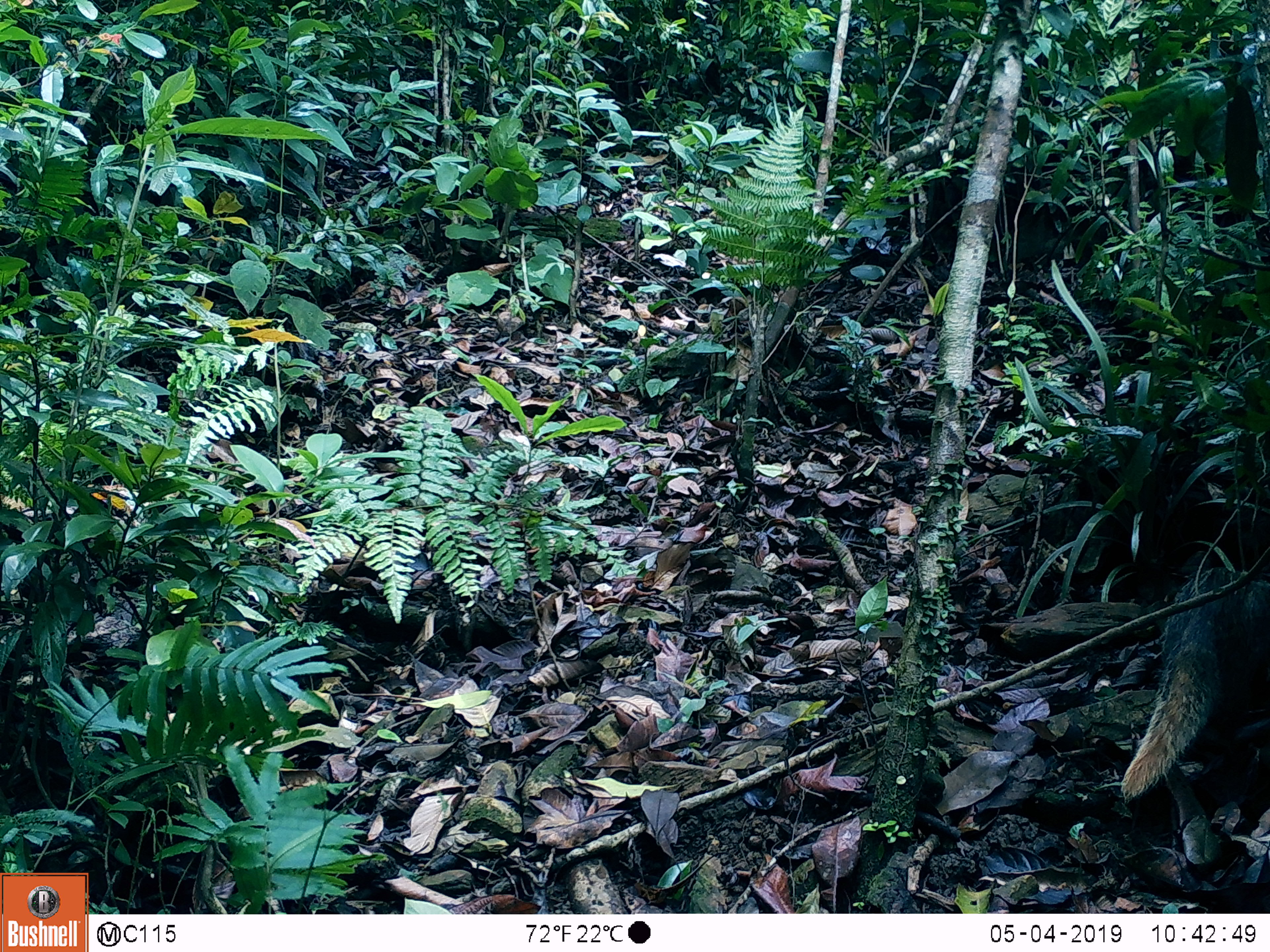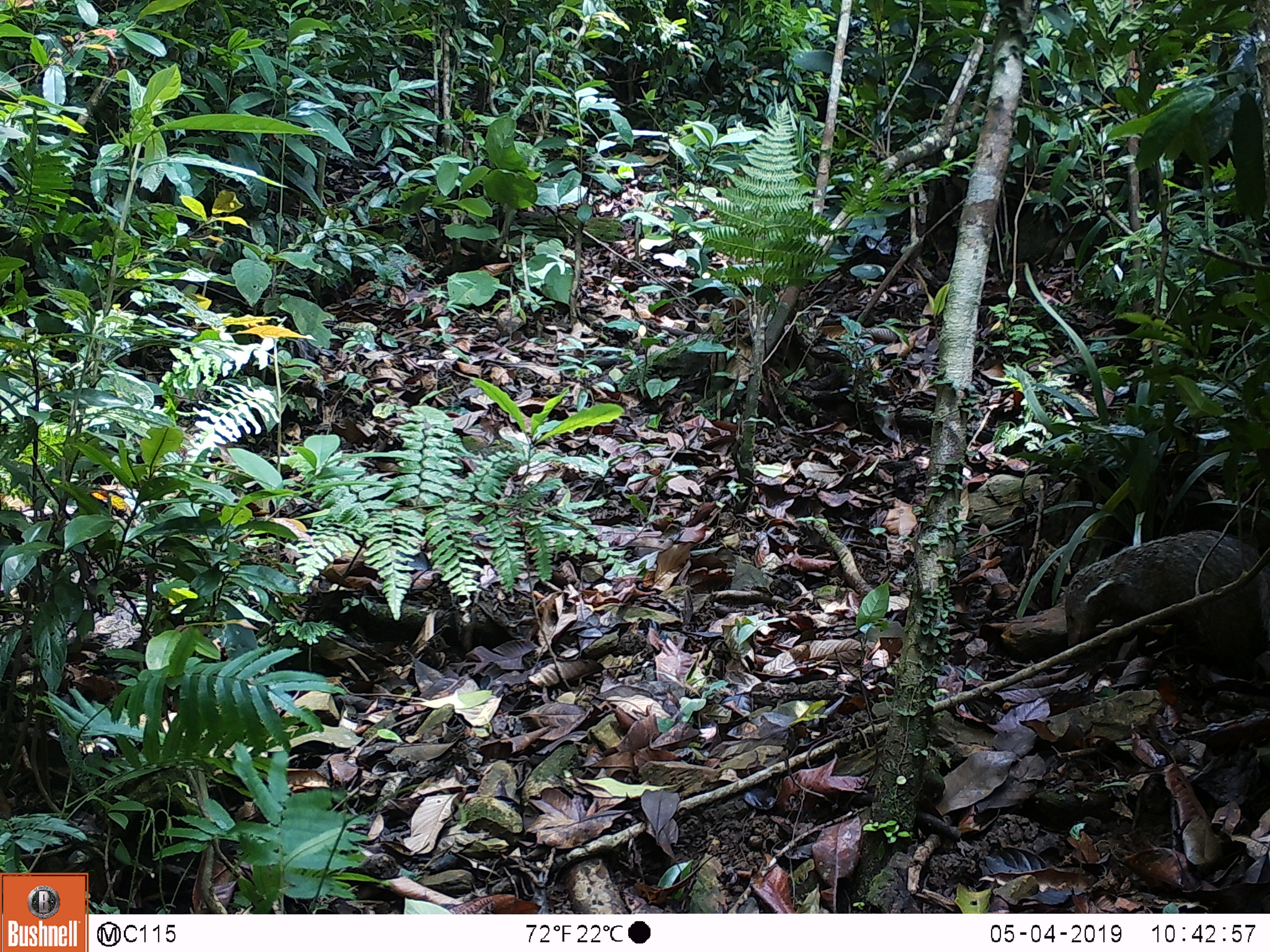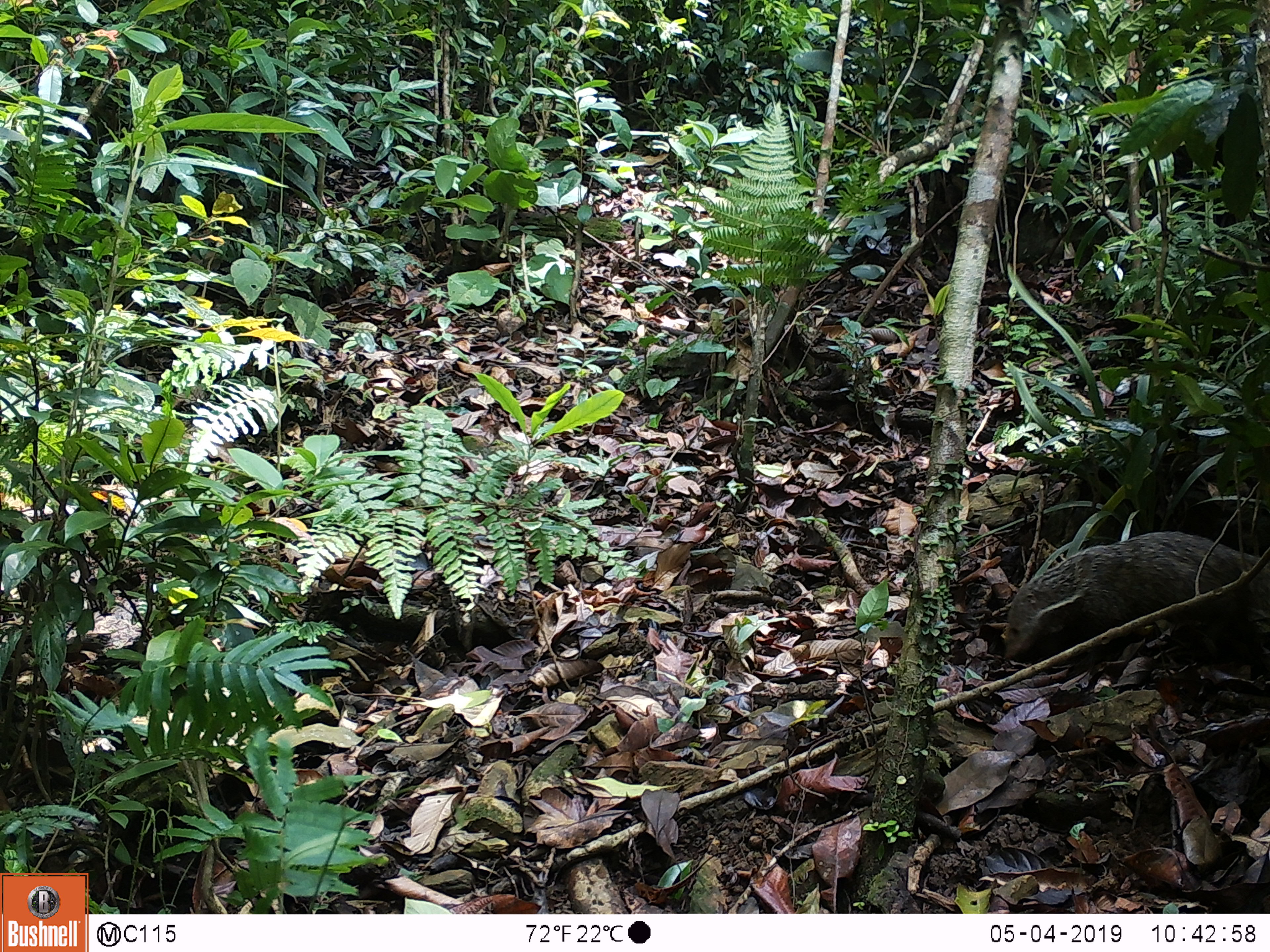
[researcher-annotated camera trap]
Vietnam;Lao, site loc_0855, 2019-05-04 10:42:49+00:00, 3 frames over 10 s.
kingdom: Animalia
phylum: Chordata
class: Mammalia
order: Carnivora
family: Herpestidae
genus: Urva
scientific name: Urva urva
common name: crab-eating mongoose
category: crab eating mongoose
Crab eating mongoose (crab-eating mongoose) (Urva urva). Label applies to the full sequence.